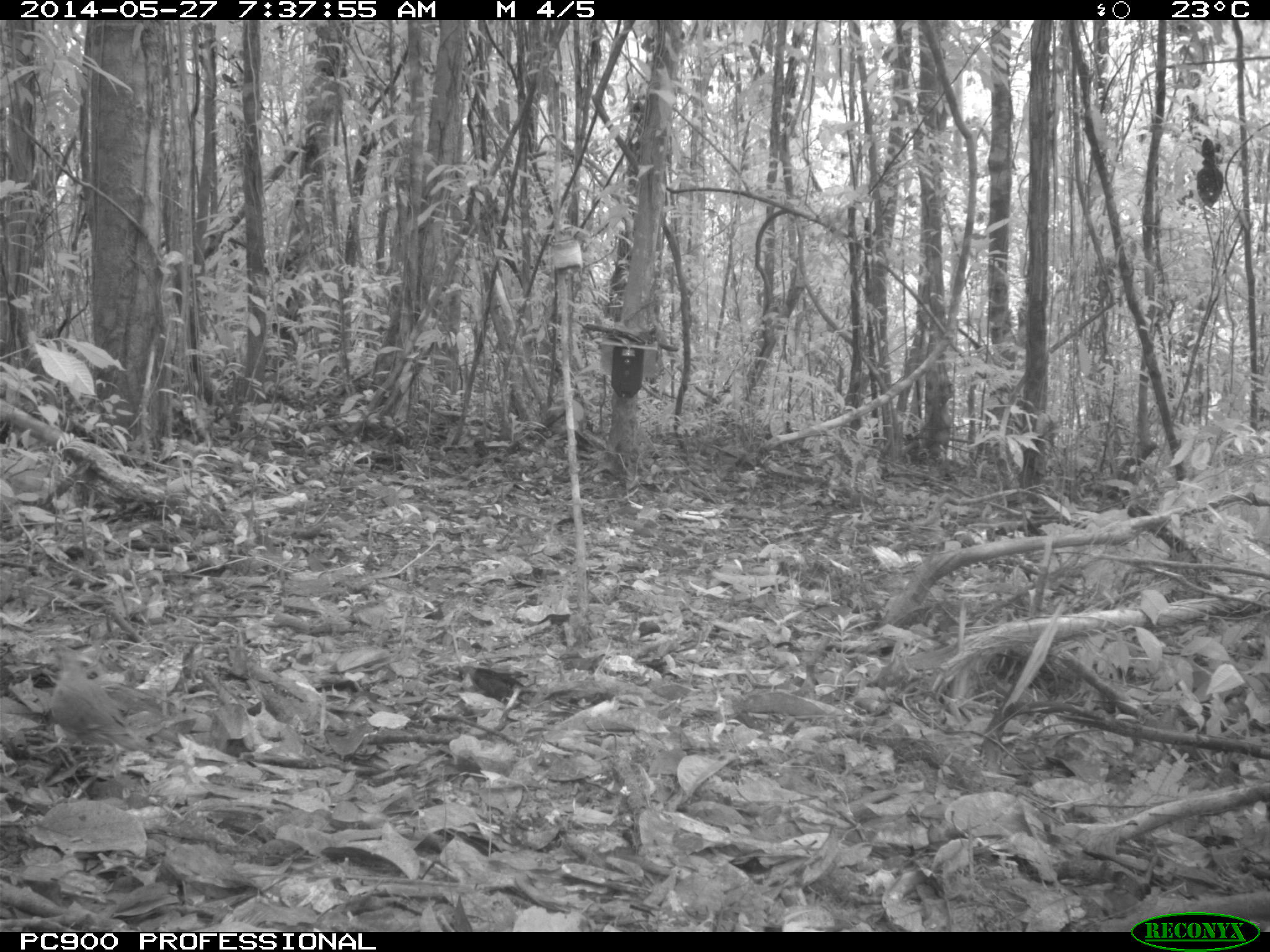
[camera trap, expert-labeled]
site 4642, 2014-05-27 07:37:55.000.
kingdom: Animalia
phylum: Chordata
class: Aves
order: Columbiformes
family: Columbidae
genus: Leptotila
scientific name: Leptotila rufaxilla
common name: gray-fronted dove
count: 1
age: adult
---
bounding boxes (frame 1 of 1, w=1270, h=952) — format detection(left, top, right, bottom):
leptotila rufaxilla: detection(49, 649, 164, 776)